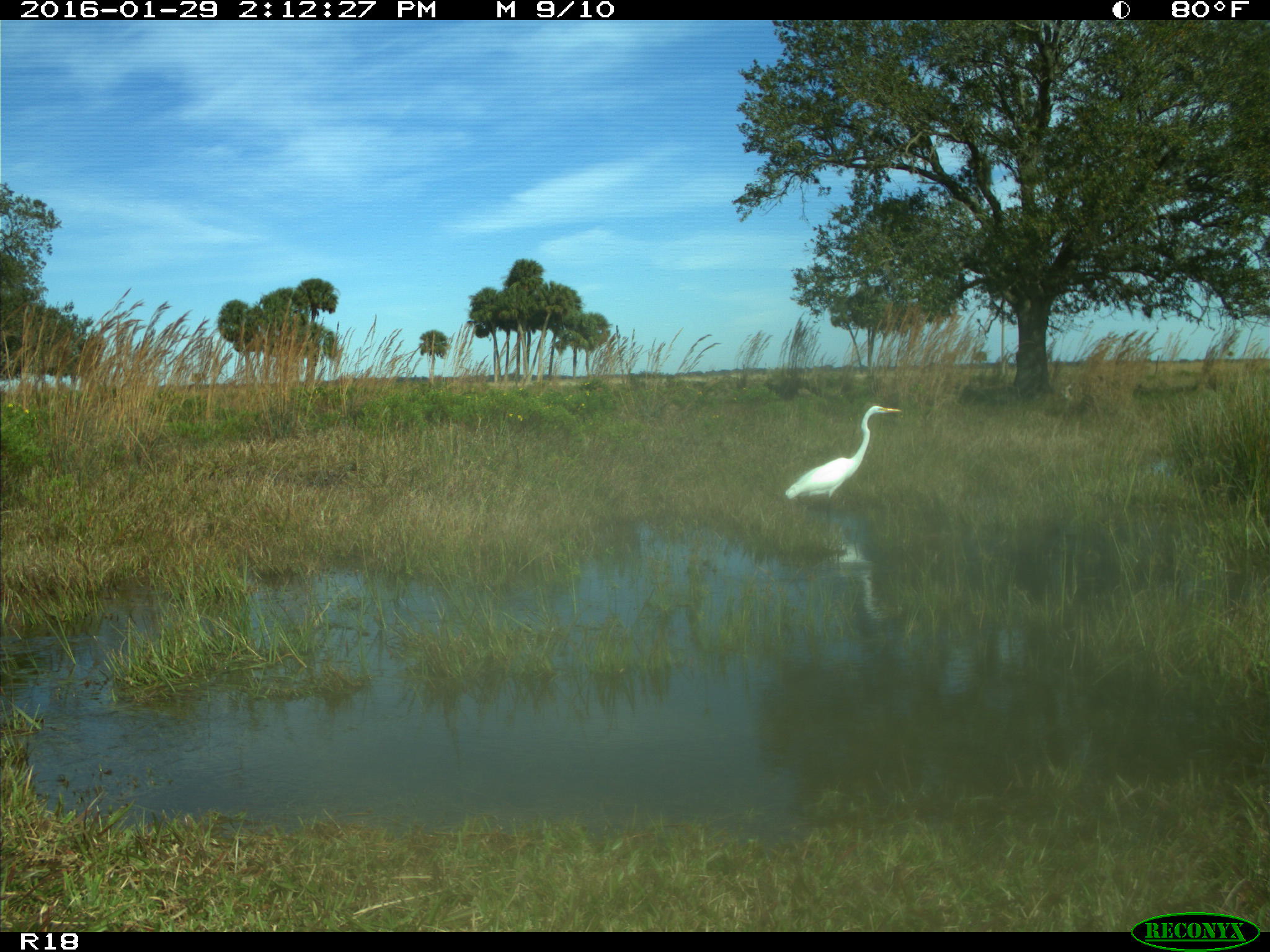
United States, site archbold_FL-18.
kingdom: Animalia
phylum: Chordata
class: Aves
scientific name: Aves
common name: birds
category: unidentified bird